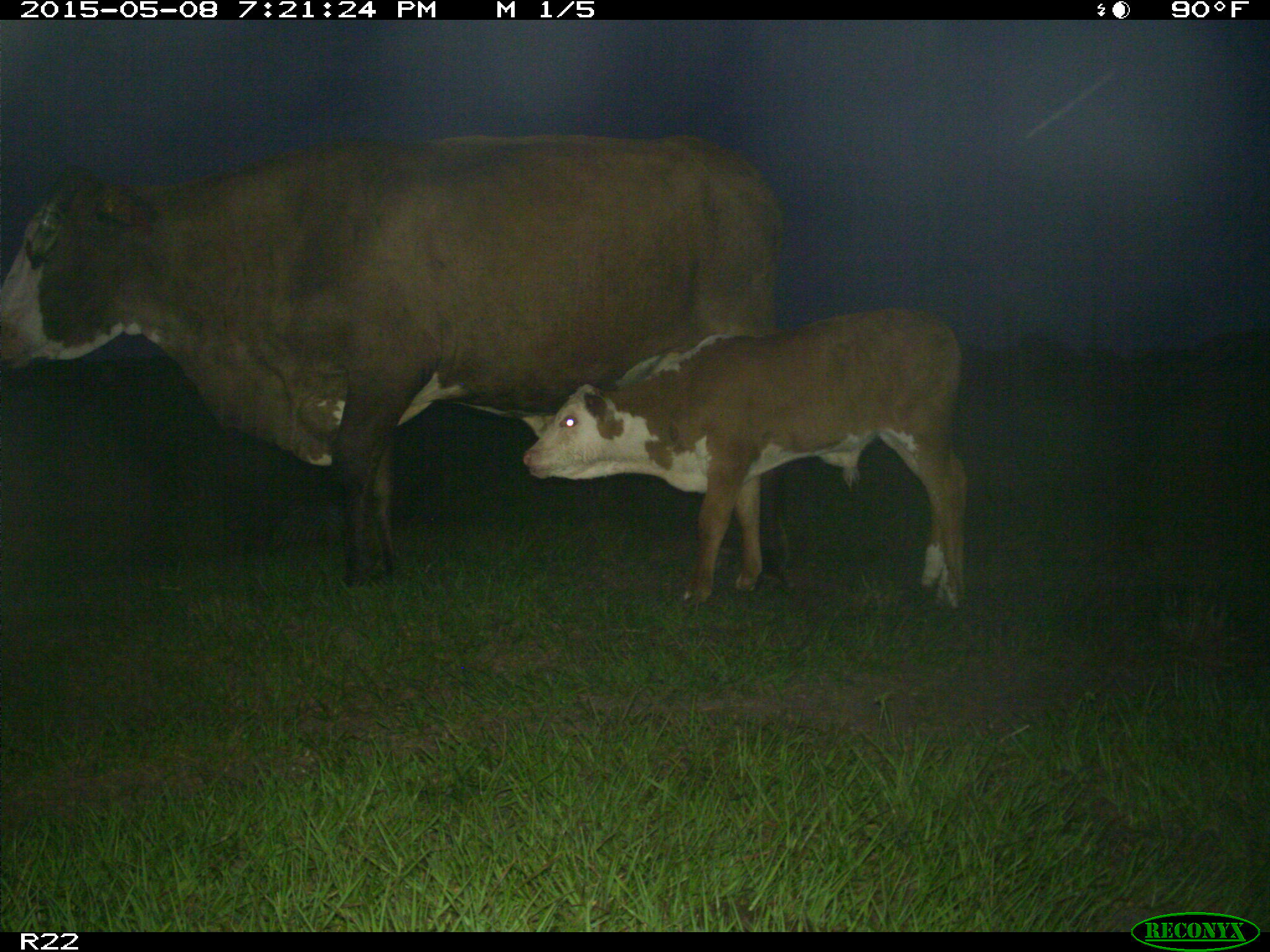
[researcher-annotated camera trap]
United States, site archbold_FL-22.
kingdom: Animalia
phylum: Chordata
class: Mammalia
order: Artiodactyla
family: Bovidae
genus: Bos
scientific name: Bos taurus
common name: domestic cow